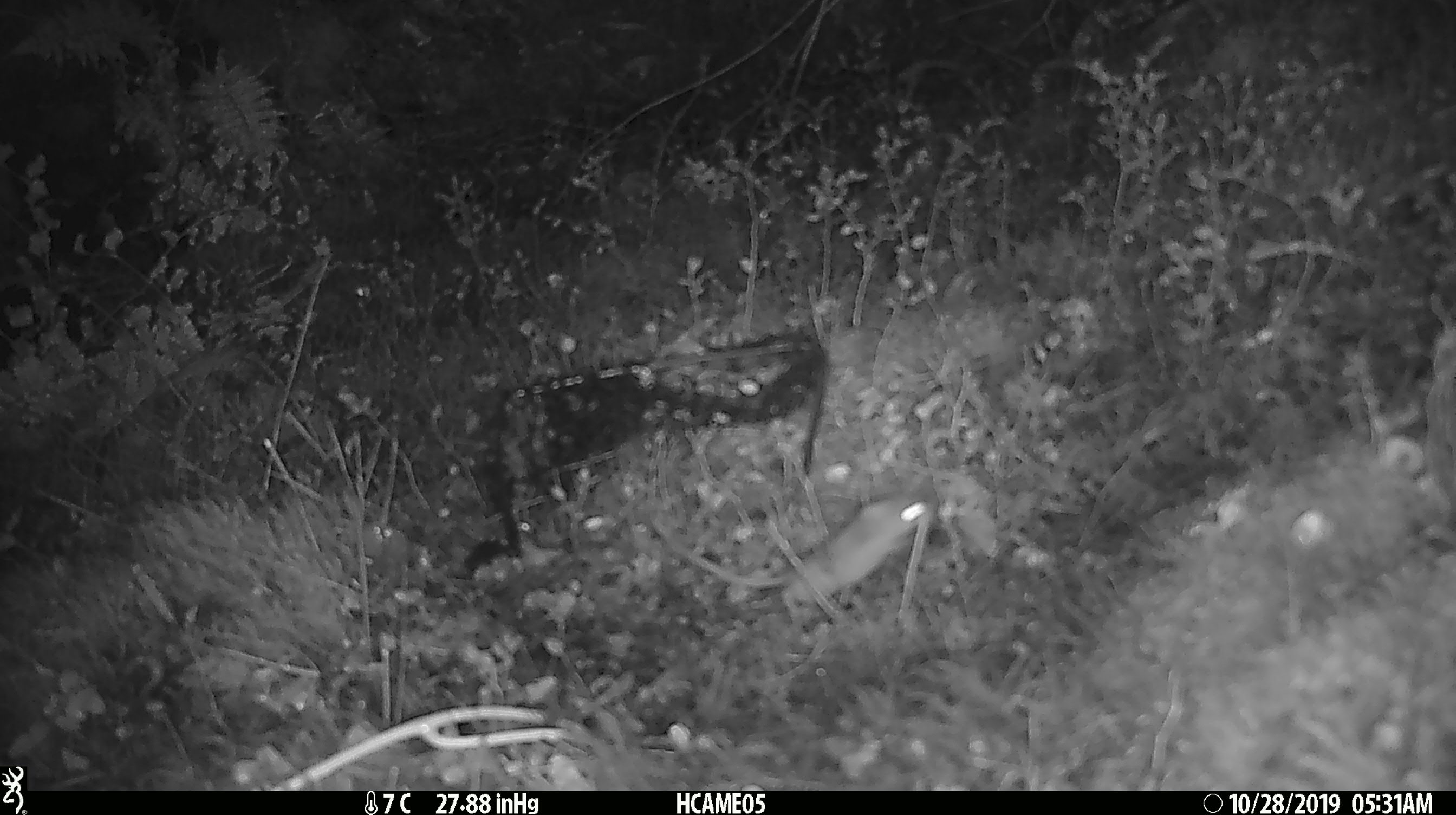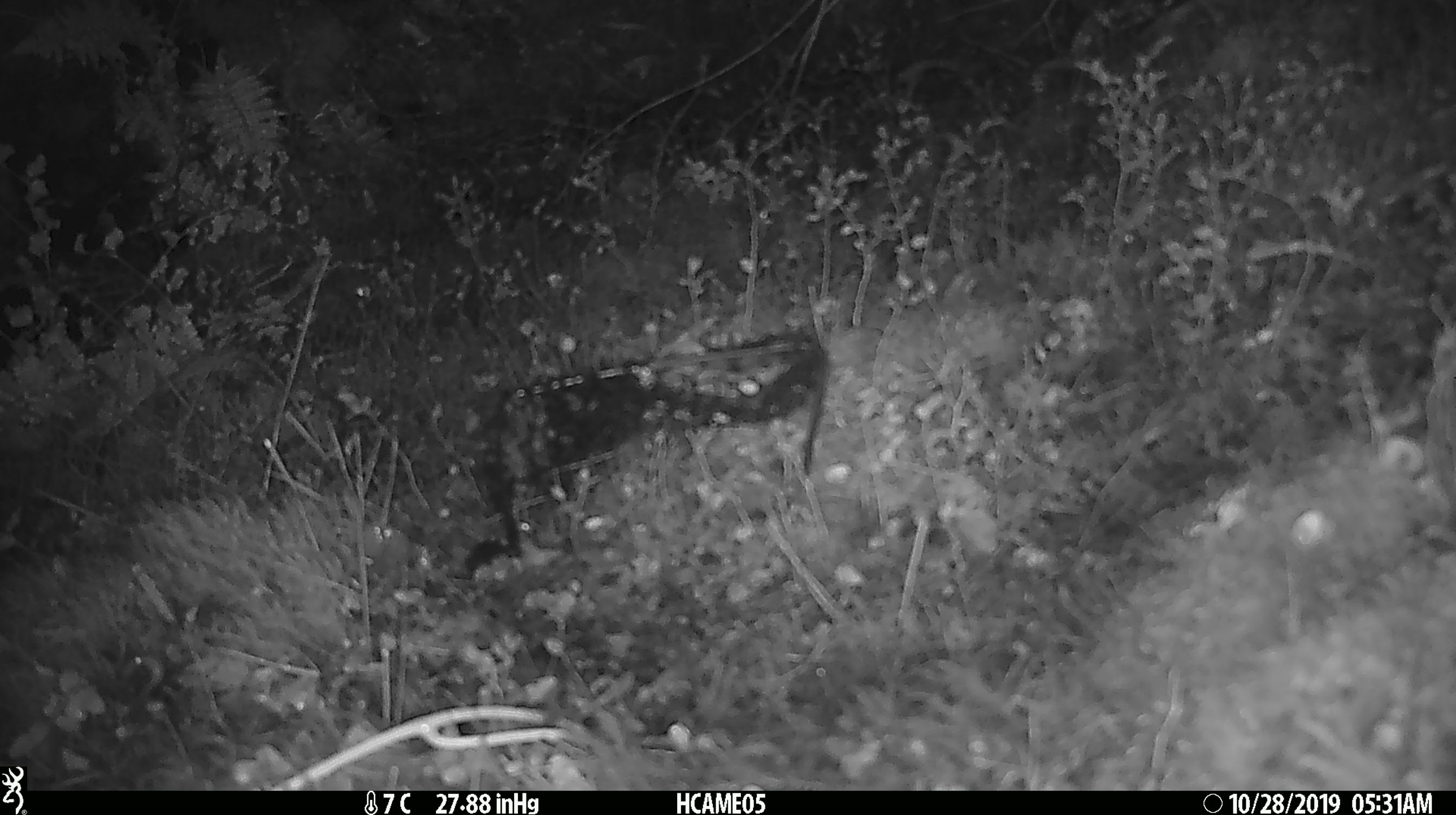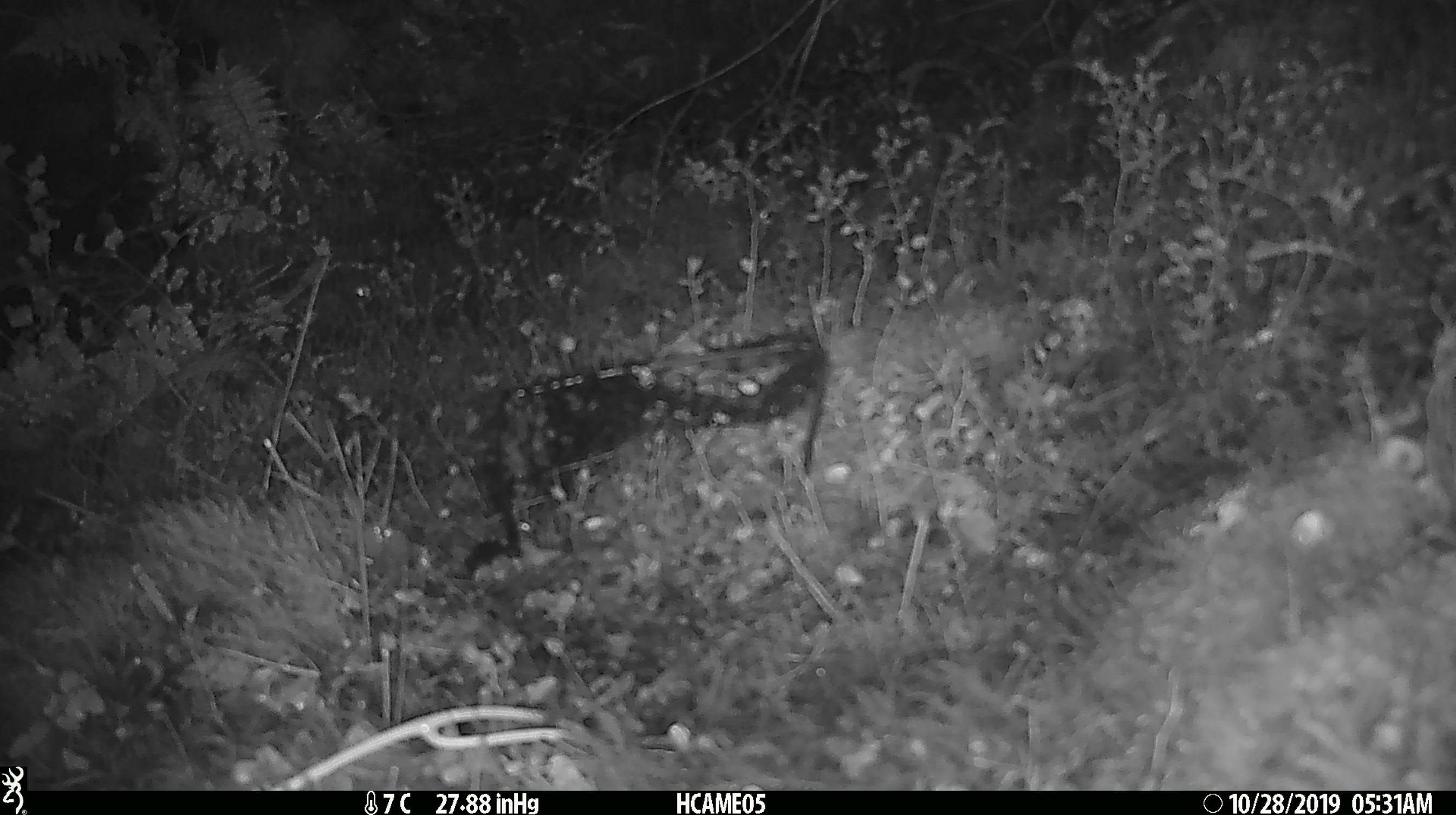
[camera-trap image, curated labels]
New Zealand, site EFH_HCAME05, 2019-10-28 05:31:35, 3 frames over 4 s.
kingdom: Animalia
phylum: Chordata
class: Mammalia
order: Rodentia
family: Muridae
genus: Mus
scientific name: Mus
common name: mouse